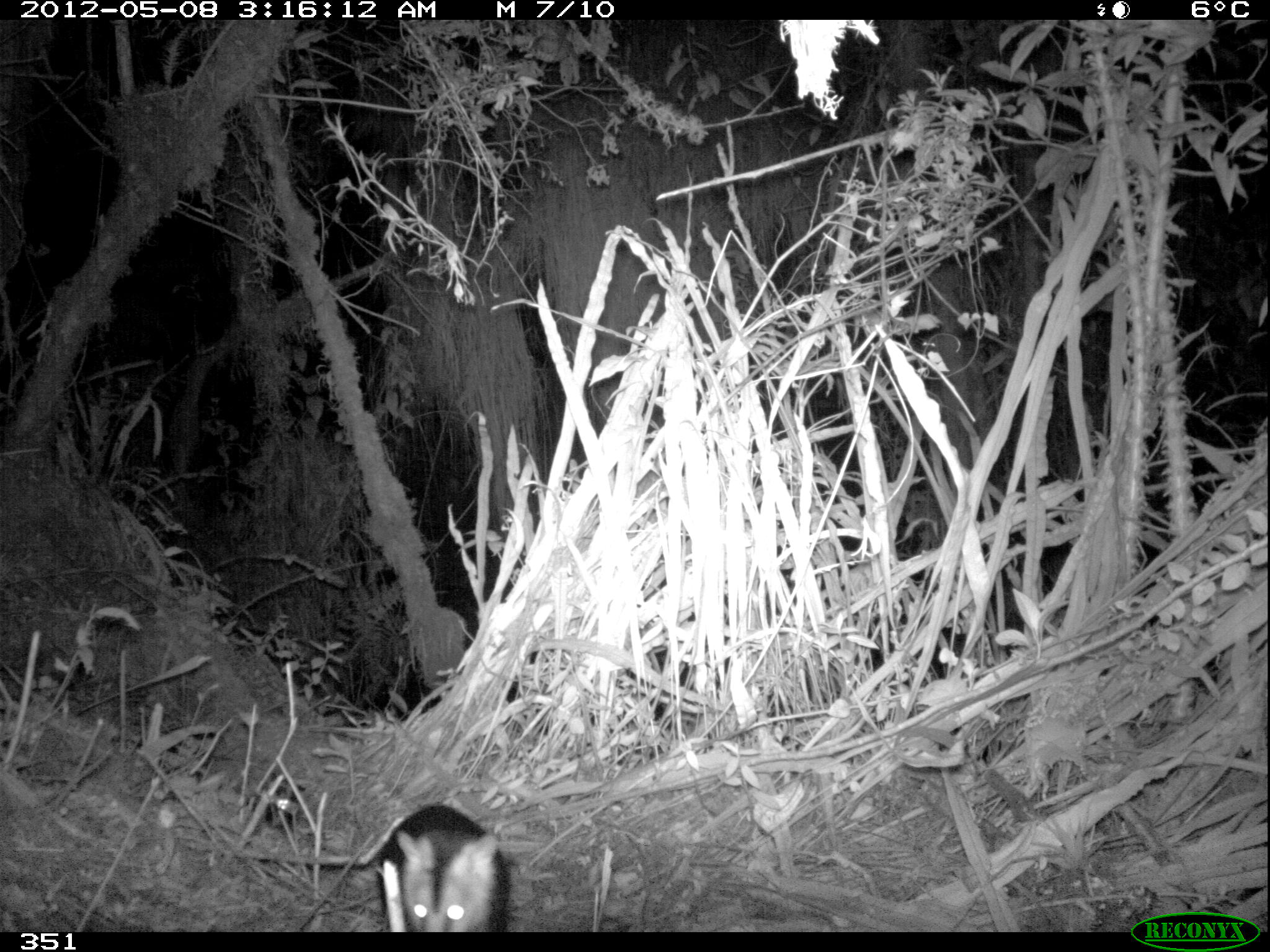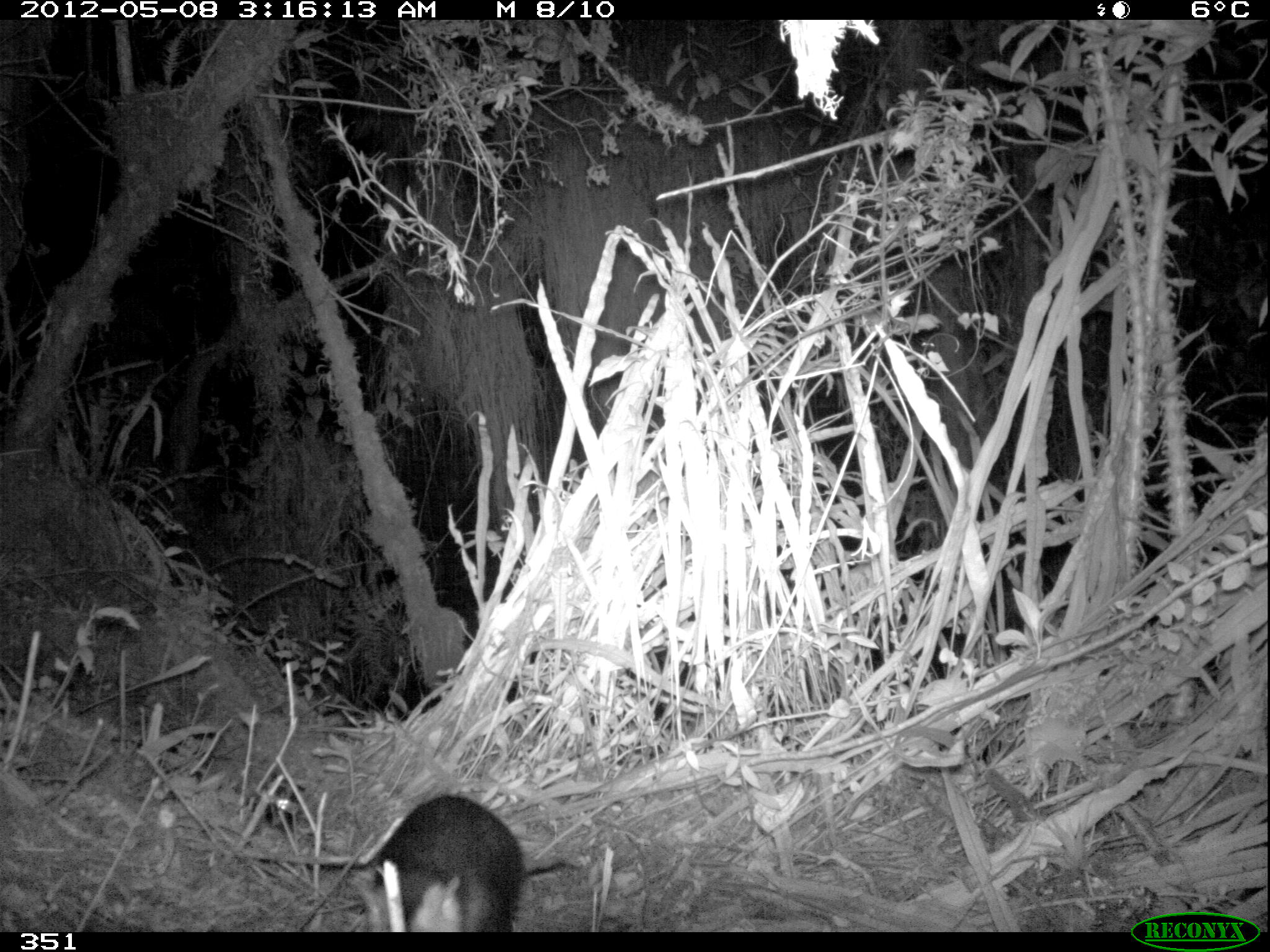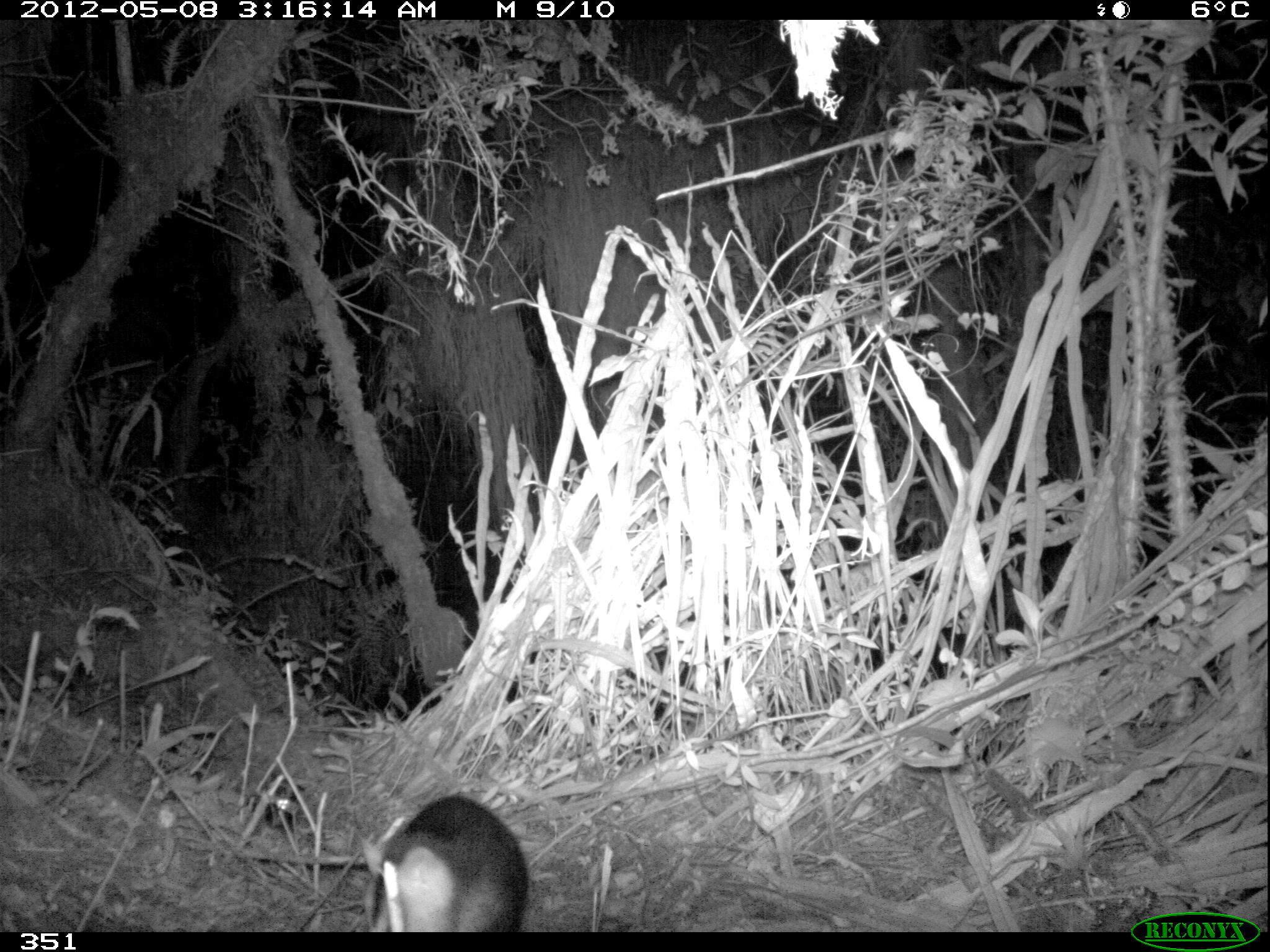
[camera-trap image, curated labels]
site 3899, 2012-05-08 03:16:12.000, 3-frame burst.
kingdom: Animalia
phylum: Chordata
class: Mammalia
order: Didelphimorphia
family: Didelphidae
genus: Didelphis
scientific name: Didelphis pernigra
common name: andean white-eared opossum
Didelphis pernigra (andean white-eared opossum).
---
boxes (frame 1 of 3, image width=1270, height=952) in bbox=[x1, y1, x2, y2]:
didelphis pernigra: bbox=[372, 804, 513, 932]